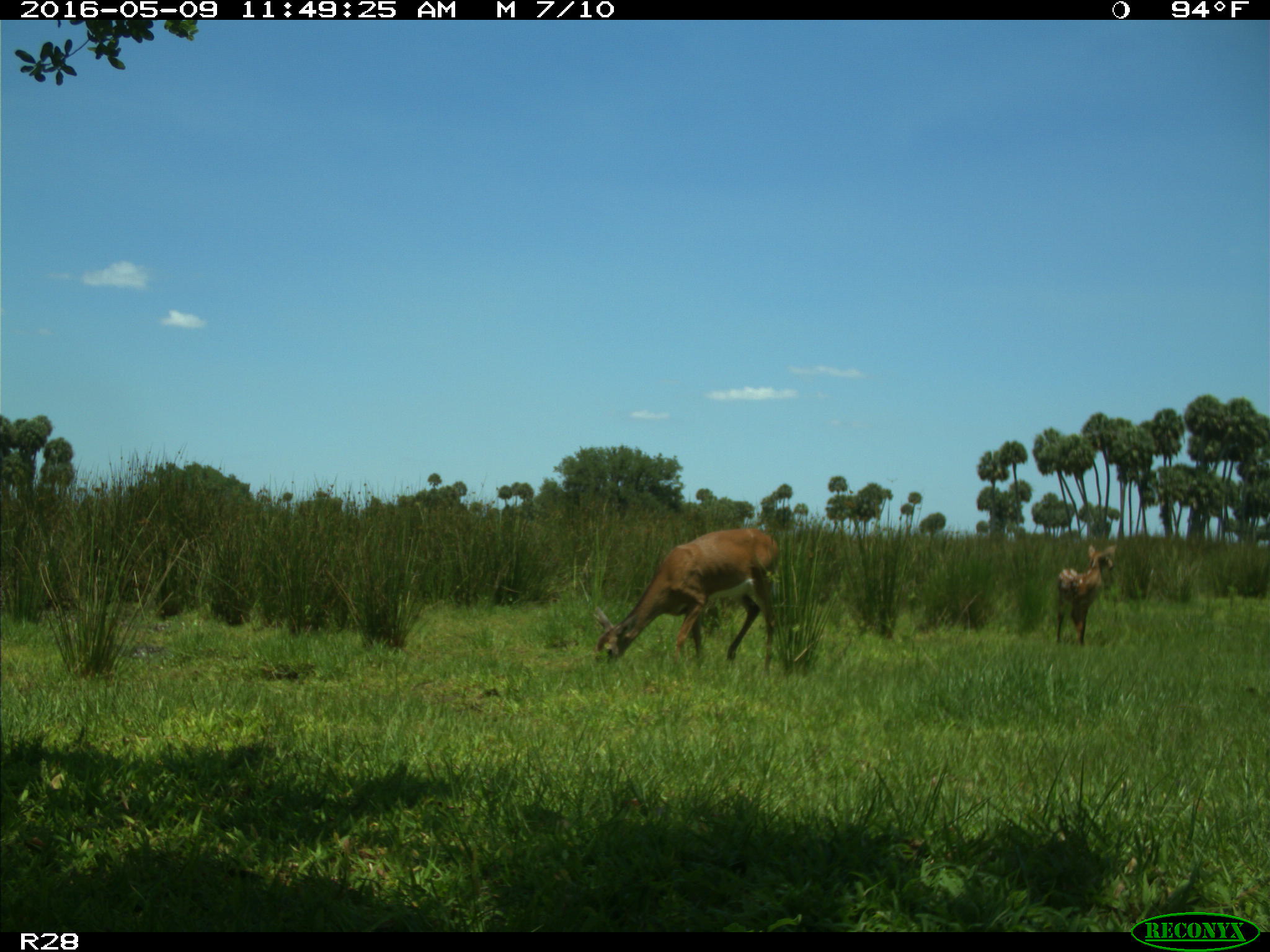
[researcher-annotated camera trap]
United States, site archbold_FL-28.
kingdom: Animalia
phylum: Chordata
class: Mammalia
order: Artiodactyla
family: Cervidae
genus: Odocoileus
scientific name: Odocoileus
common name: deer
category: unidentified deer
Unidentified deer (deer) (Odocoileus).